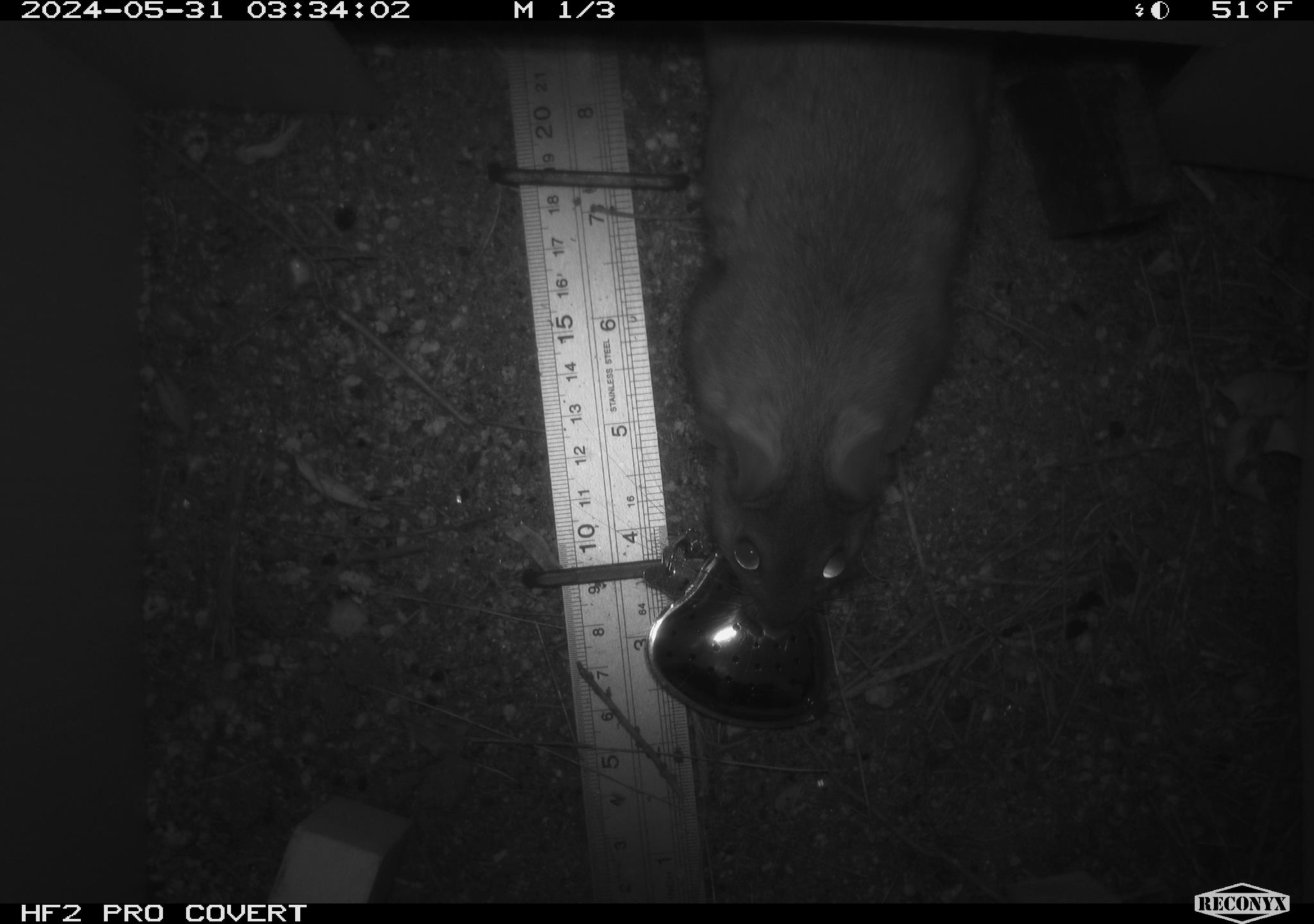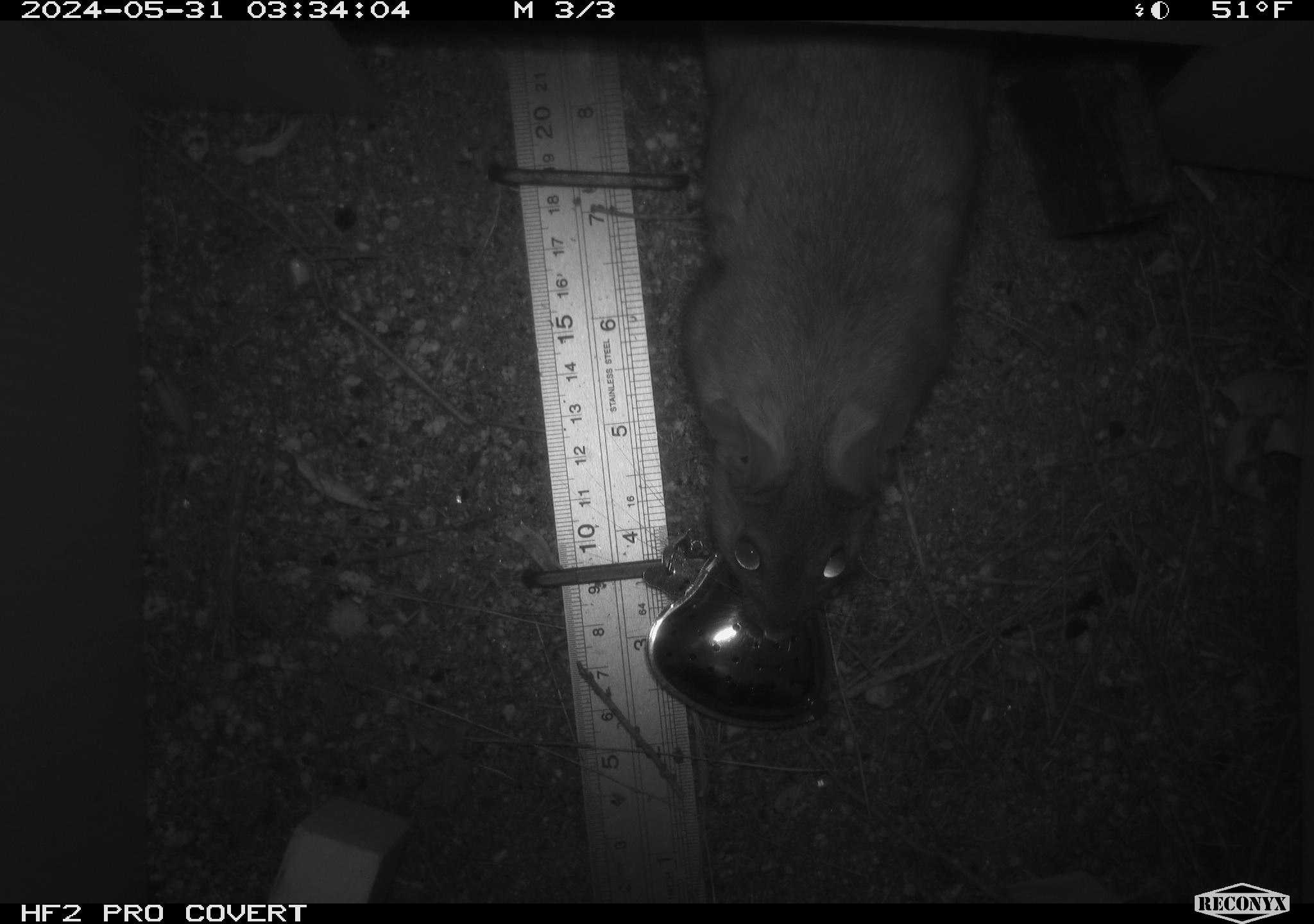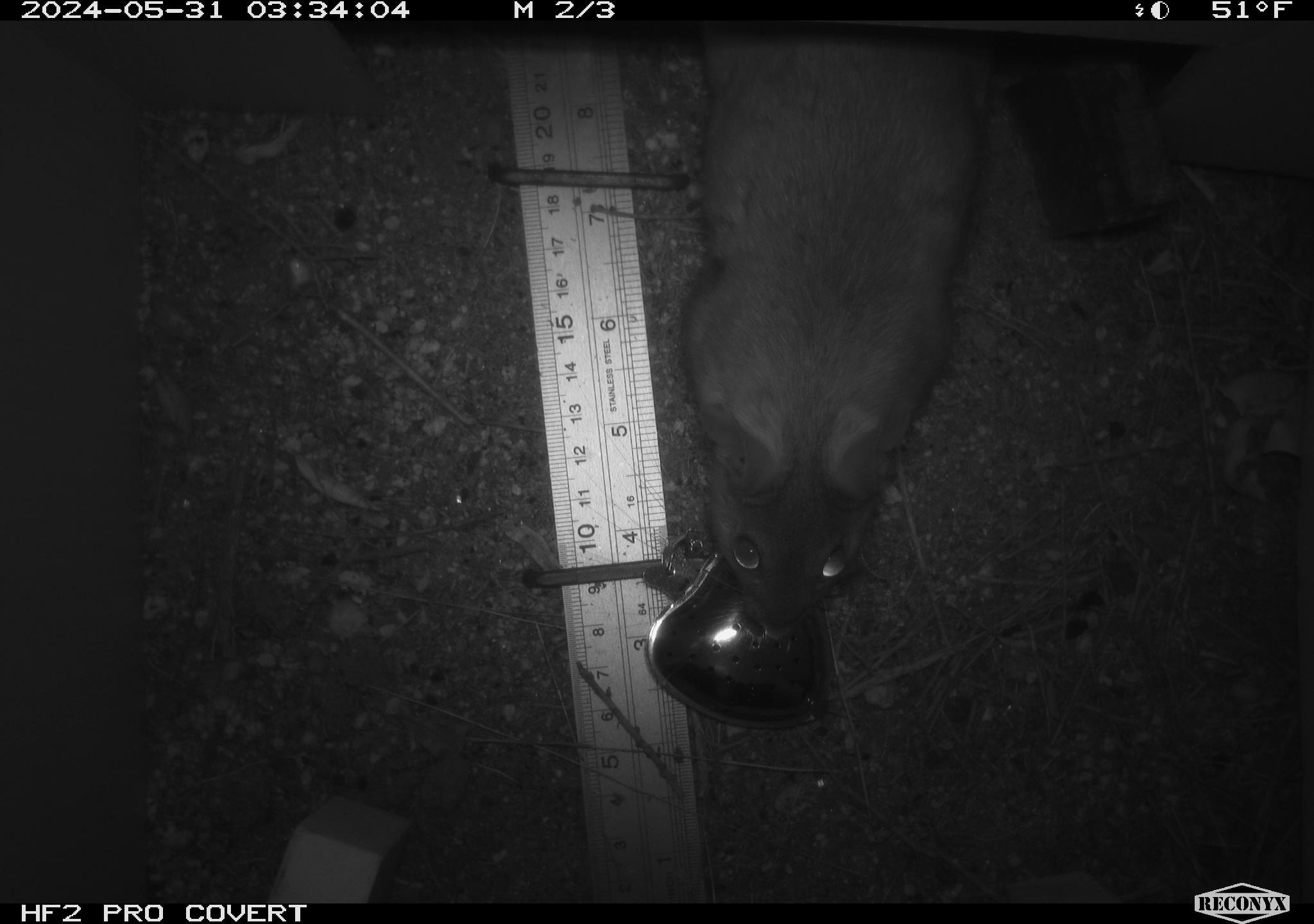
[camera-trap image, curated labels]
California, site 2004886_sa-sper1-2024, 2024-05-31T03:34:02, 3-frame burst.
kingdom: Animalia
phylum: Chordata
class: Mammalia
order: Rodentia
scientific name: Rodentia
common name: woodrat or rat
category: woodrat or rat species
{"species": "woodrat or rat species (woodrat or rat) (Rodentia)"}